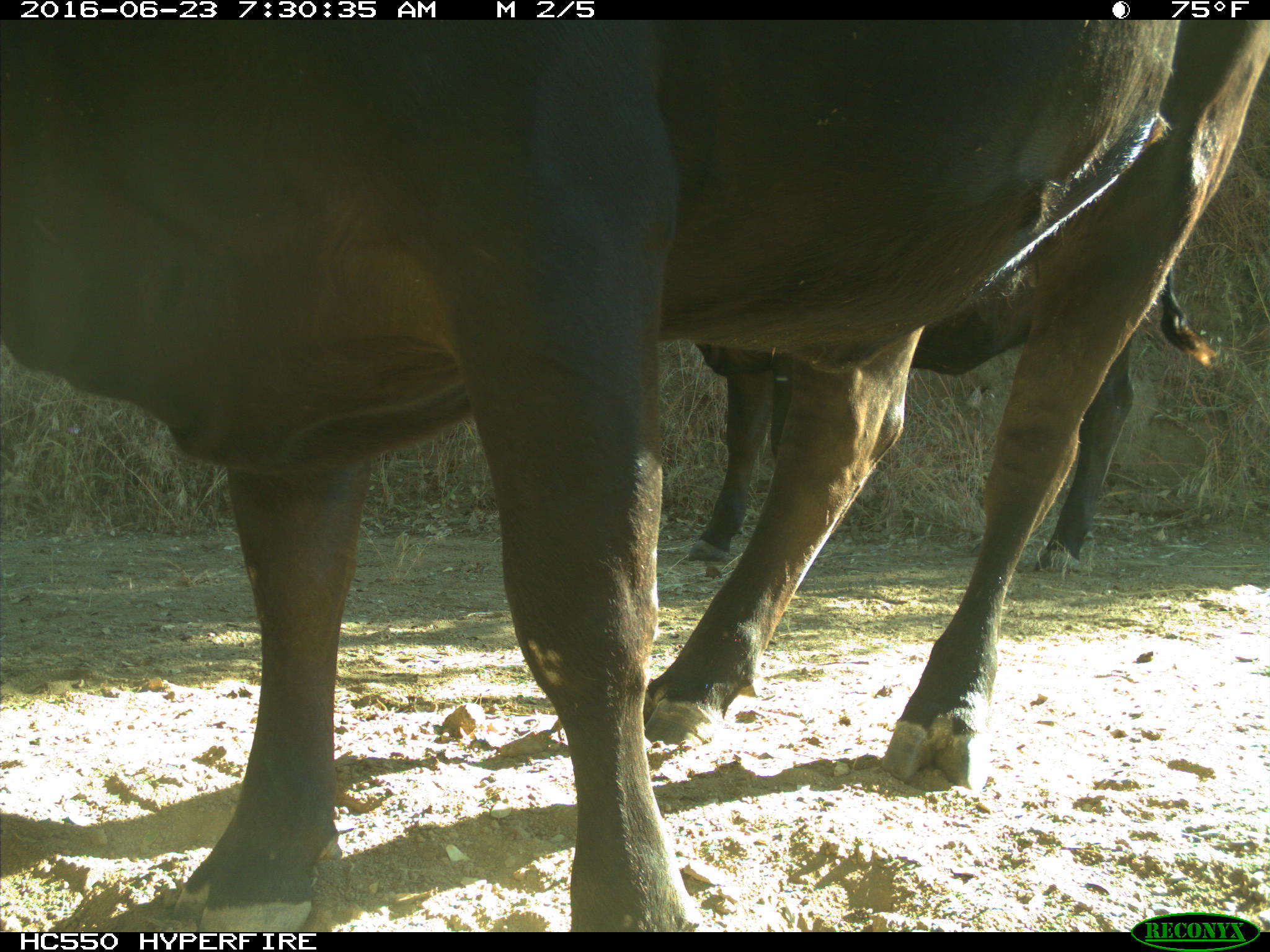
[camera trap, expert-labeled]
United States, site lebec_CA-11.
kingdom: Animalia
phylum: Chordata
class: Mammalia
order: Artiodactyla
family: Bovidae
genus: Bos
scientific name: Bos taurus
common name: domestic cow